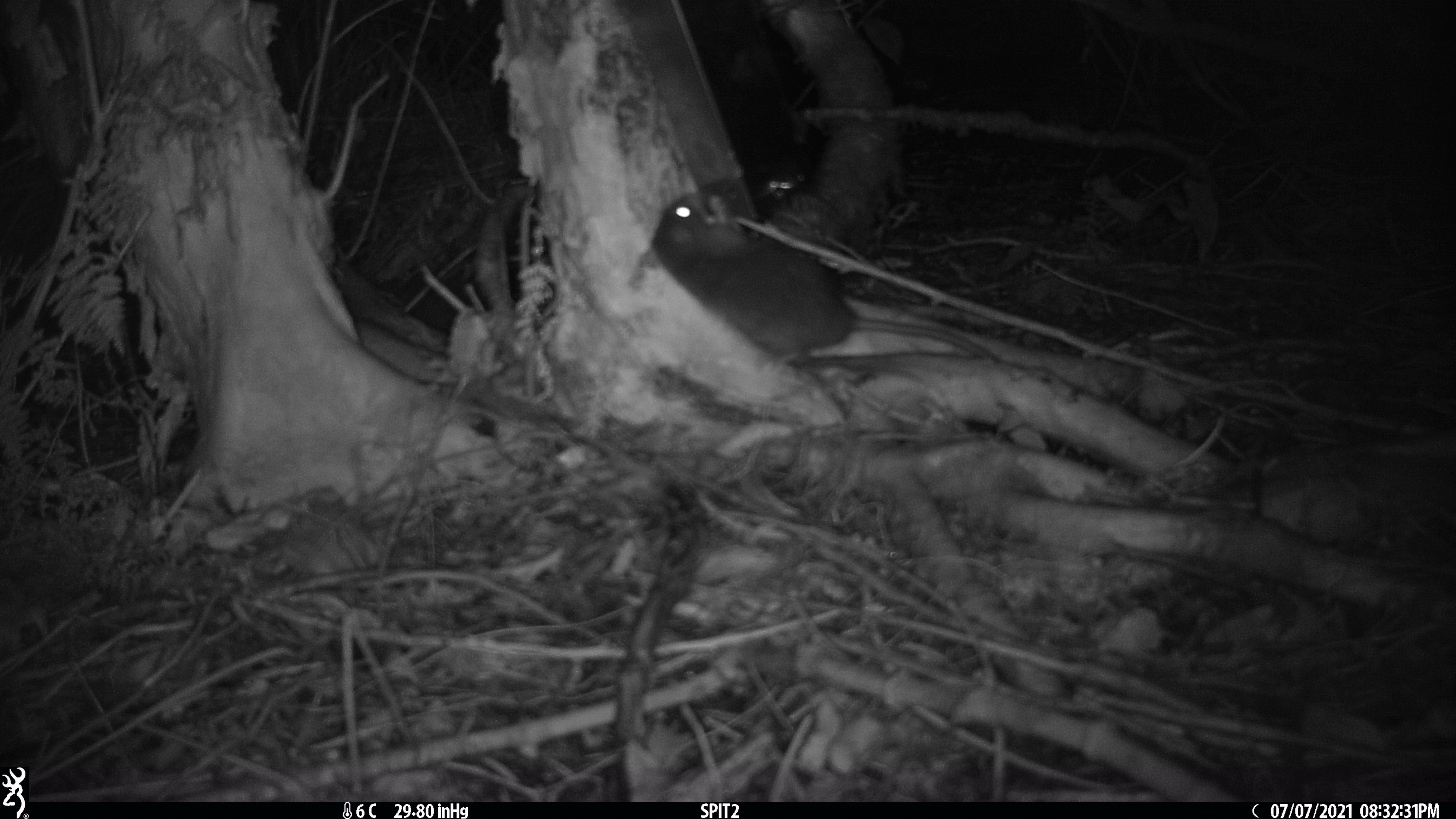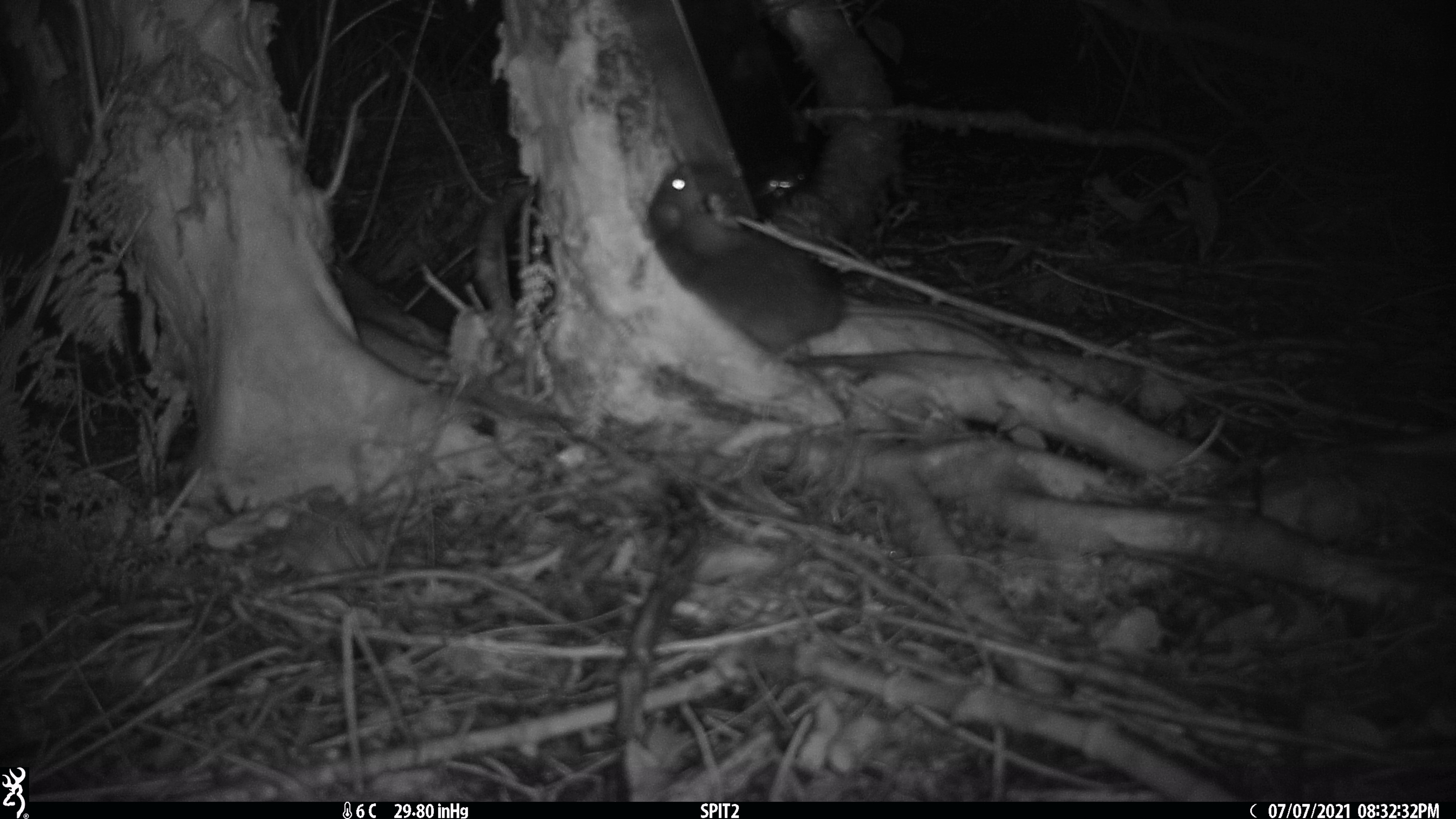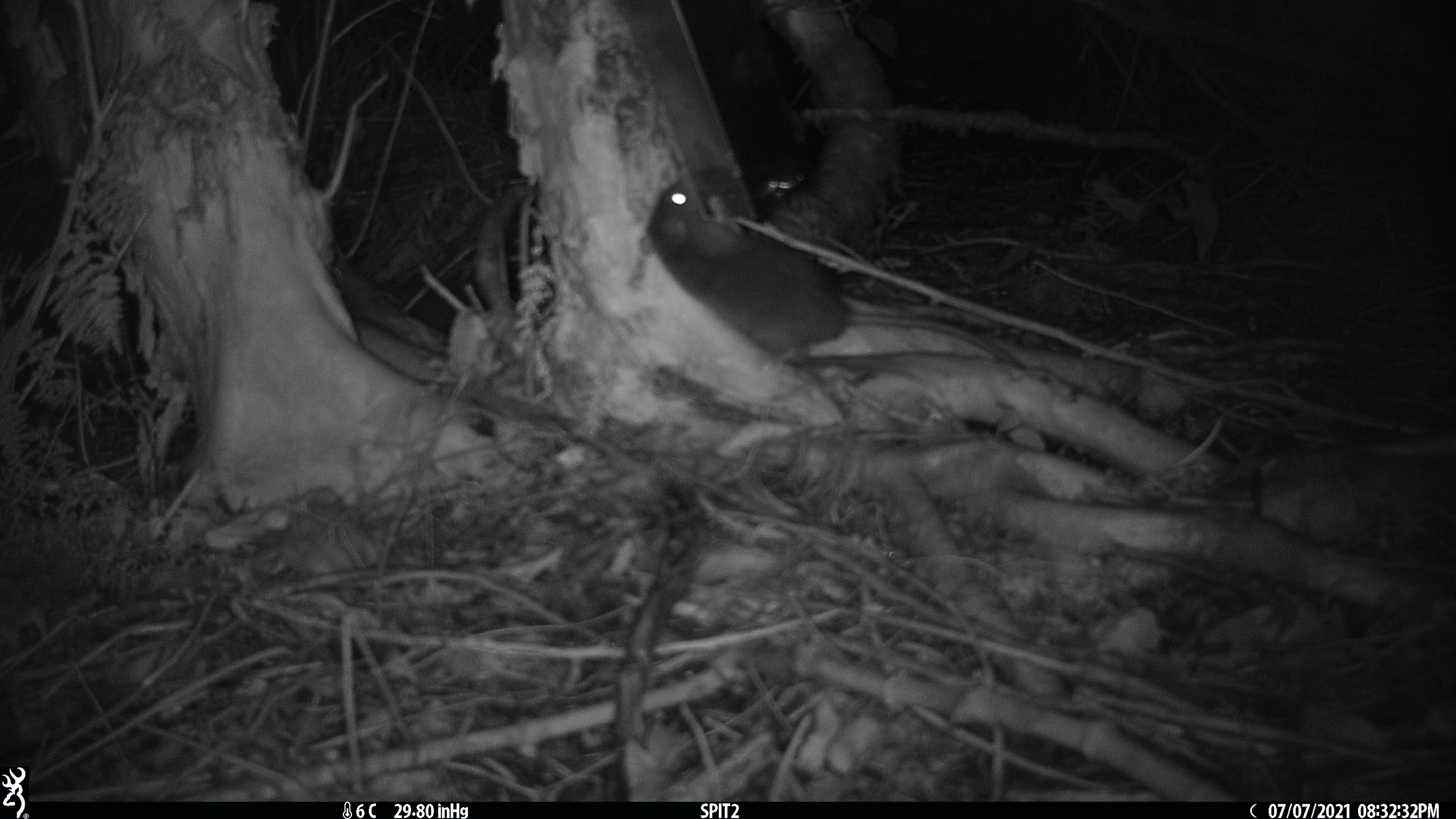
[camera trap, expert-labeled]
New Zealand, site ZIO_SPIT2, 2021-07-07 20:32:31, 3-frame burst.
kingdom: Animalia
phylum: Chordata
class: Mammalia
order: Rodentia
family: Muridae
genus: Rattus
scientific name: Rattus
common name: rat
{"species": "rat (Rattus)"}